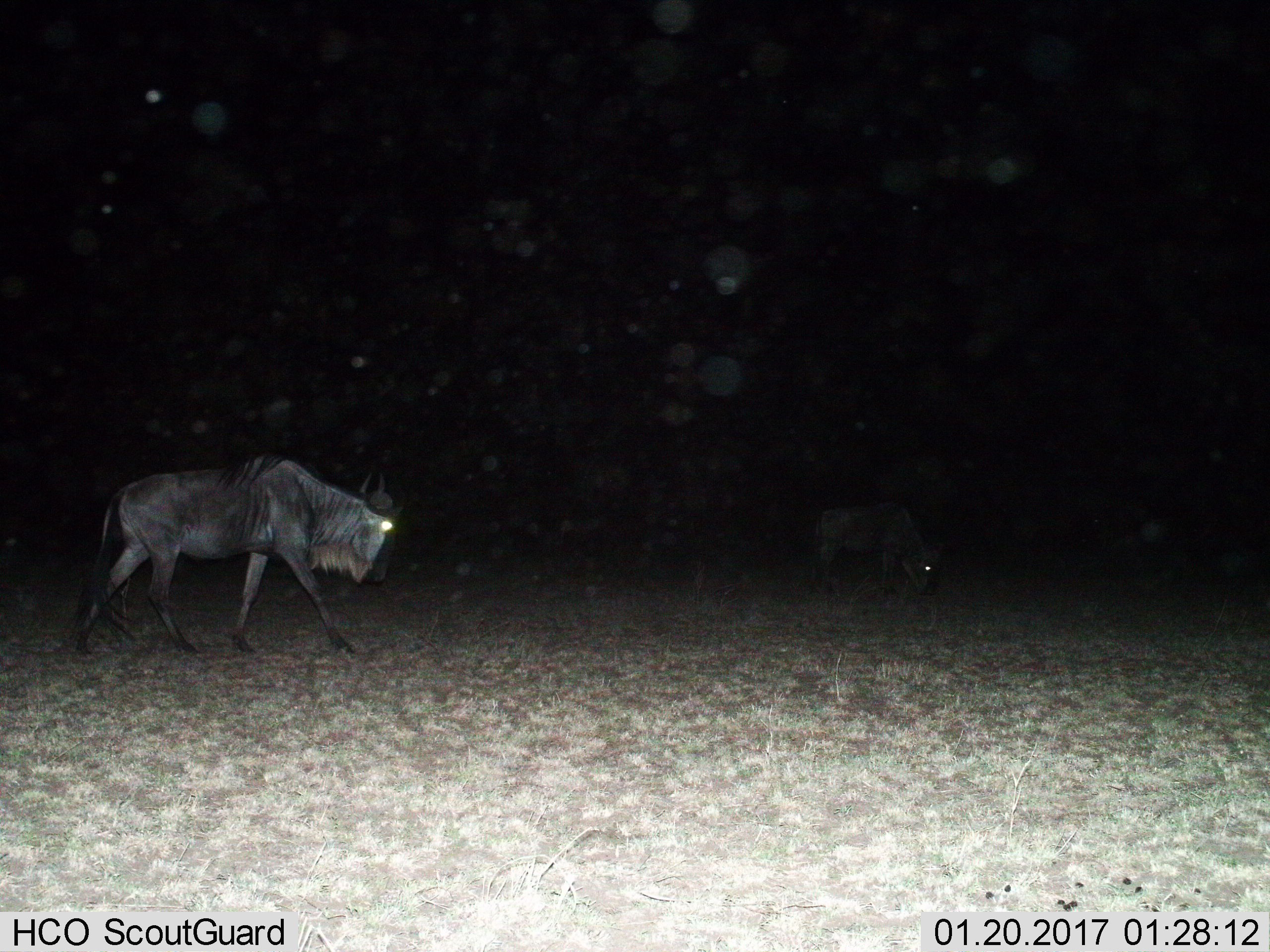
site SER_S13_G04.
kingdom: Animalia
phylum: Chordata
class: Mammalia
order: Artiodactyla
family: Bovidae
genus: Connochaetes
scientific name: Connochaetes taurinus taurinus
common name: blue wildebeest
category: wildebeestblue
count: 2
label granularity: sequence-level